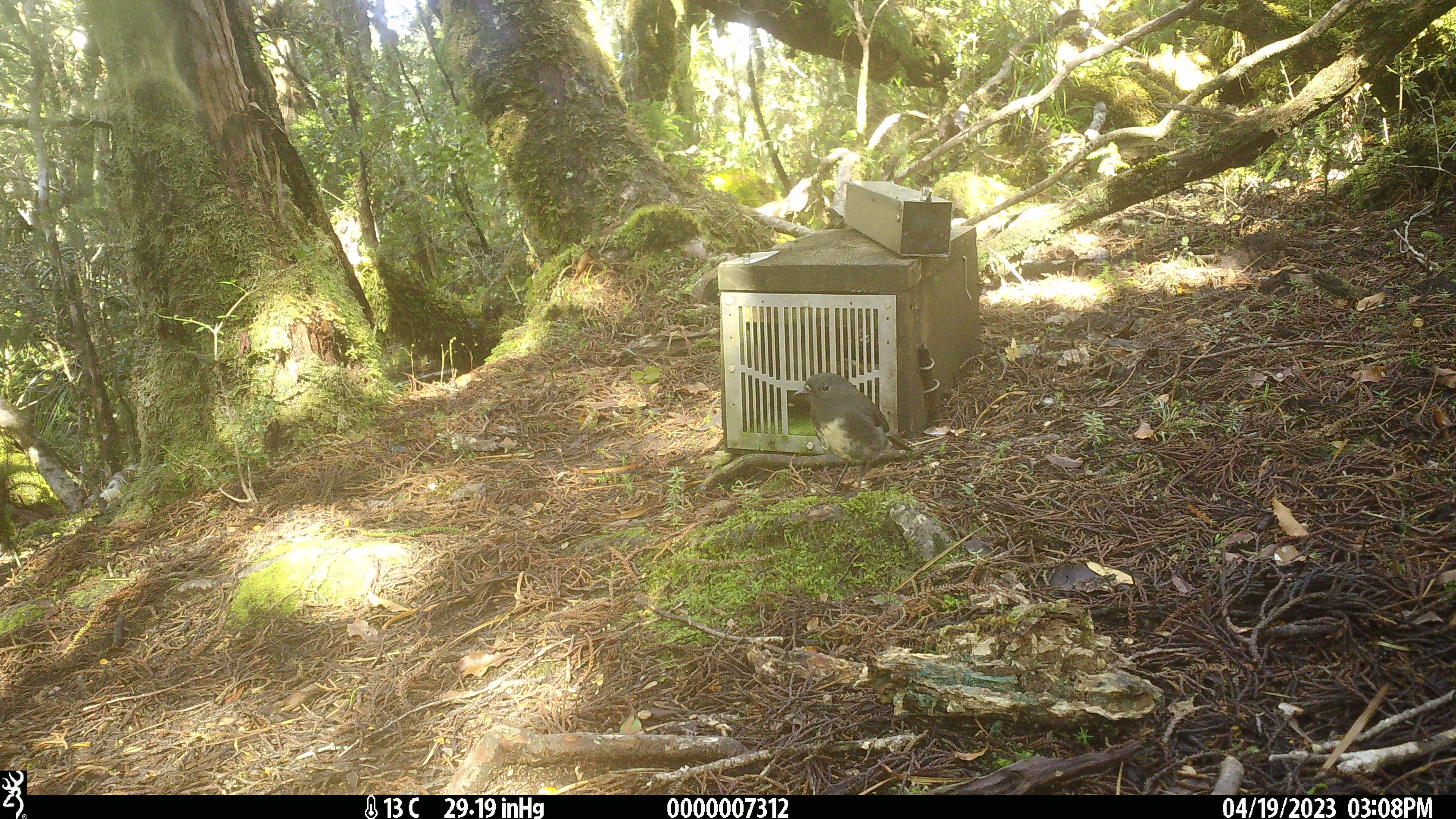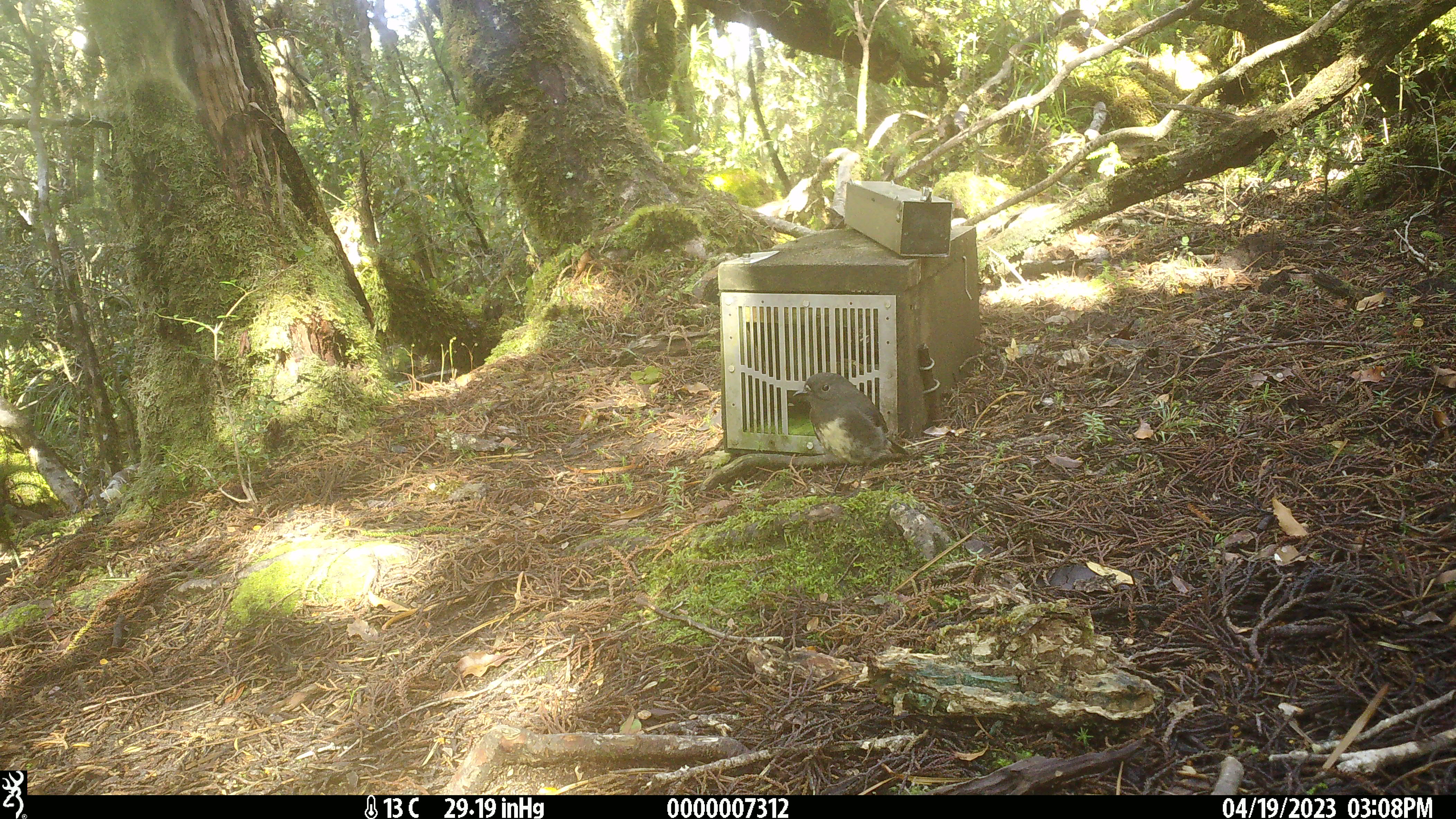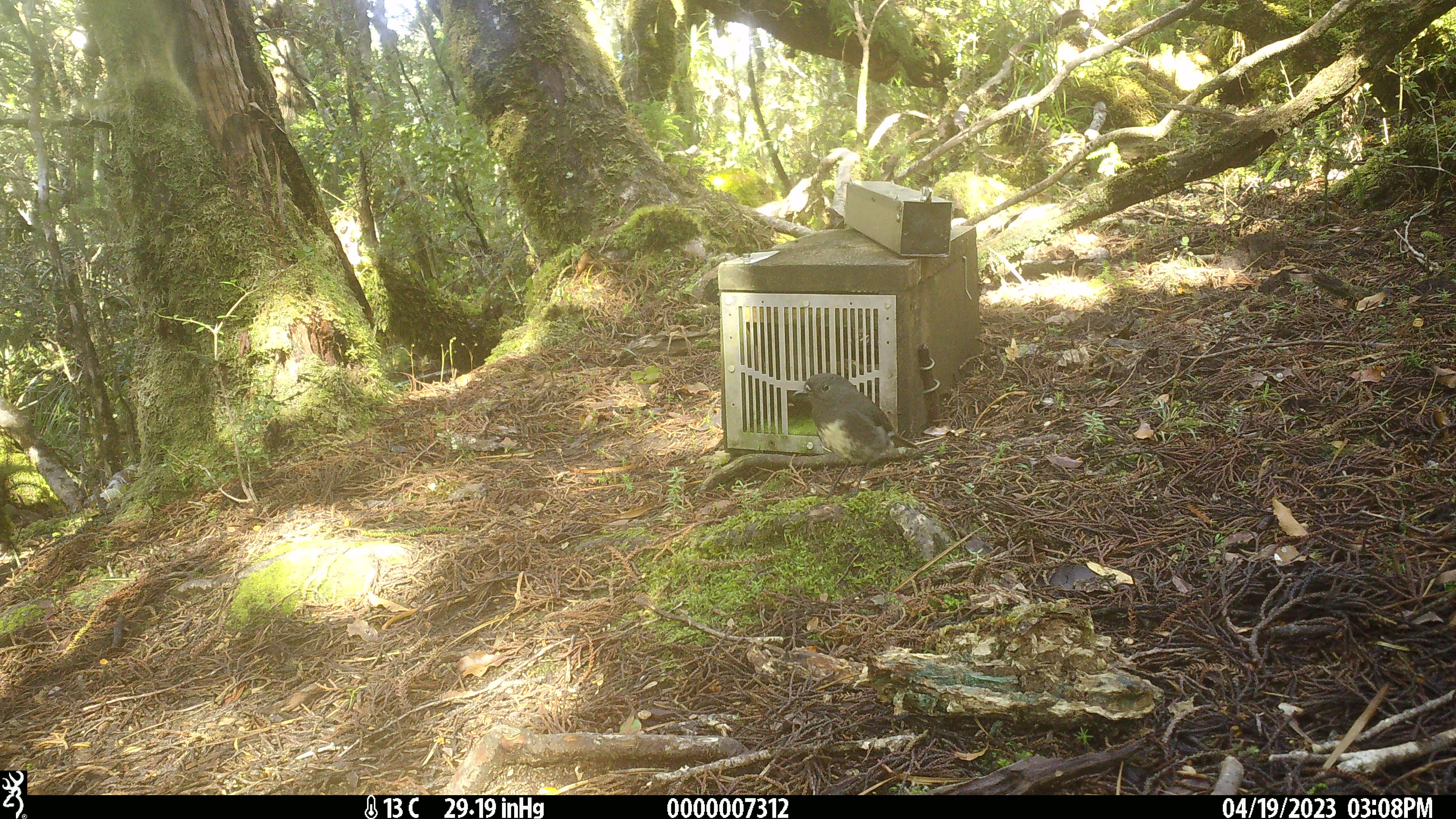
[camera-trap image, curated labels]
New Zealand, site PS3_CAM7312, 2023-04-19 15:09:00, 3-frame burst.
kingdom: Animalia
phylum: Chordata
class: Aves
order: Passeriformes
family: Petroicidae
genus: Petroica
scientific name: Petroica australis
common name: new zealand robin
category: robin